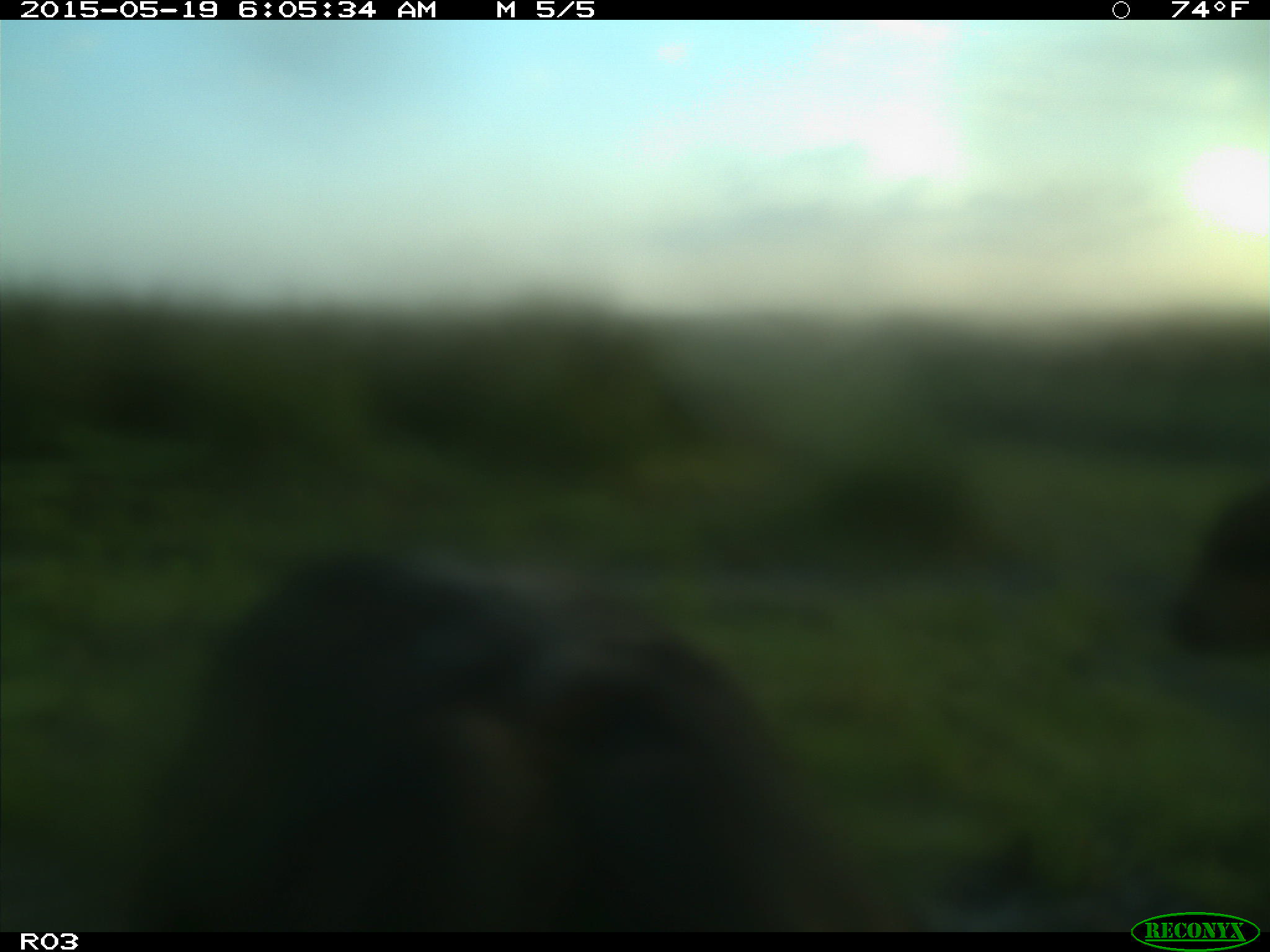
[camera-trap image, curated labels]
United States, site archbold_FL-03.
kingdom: Animalia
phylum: Chordata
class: Mammalia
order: Artiodactyla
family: Bovidae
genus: Bos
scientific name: Bos taurus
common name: domestic cow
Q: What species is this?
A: Bos taurus (domestic cow).